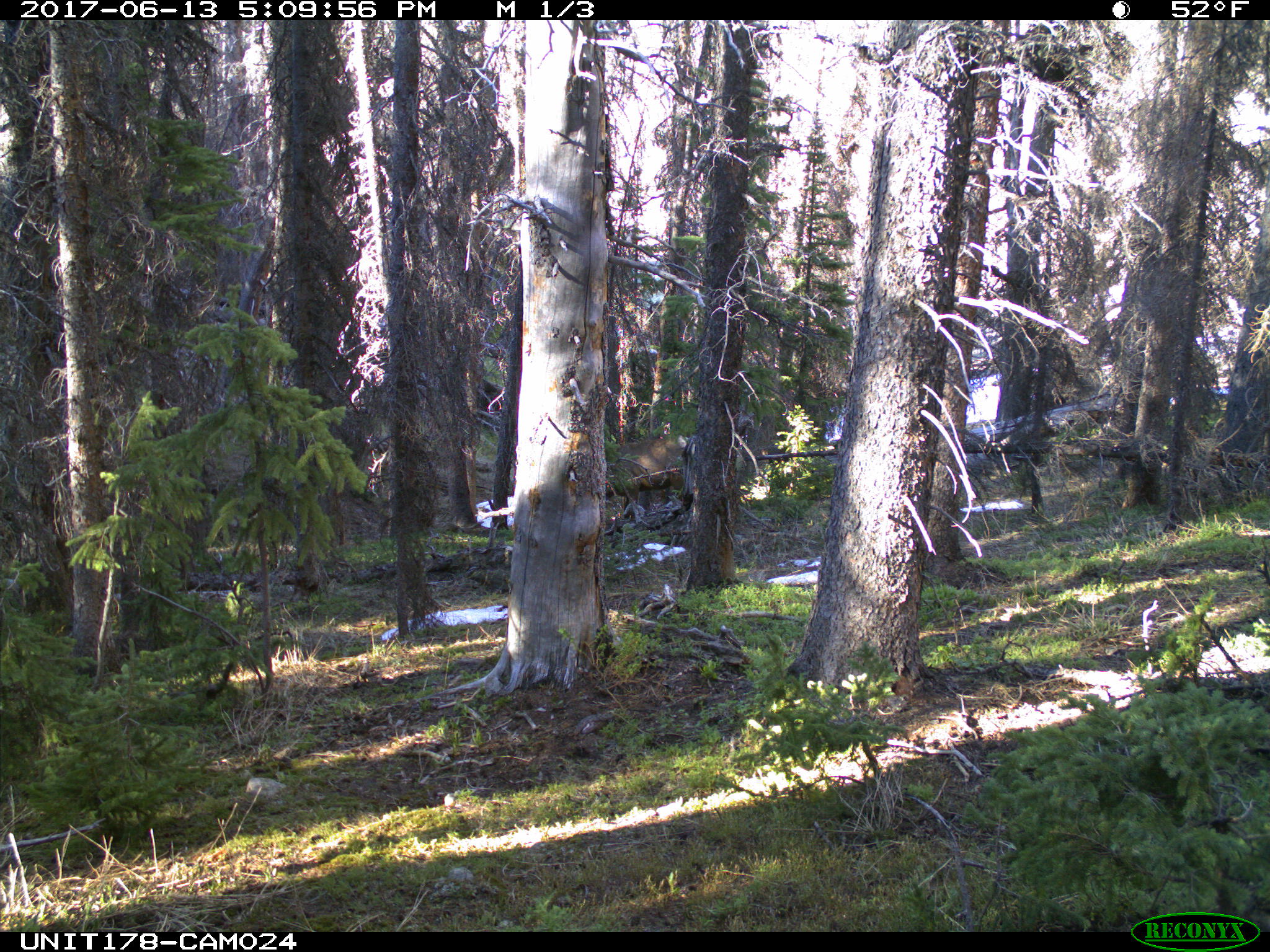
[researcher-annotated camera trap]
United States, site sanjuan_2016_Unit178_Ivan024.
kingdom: Animalia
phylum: Chordata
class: Mammalia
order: Artiodactyla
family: Cervidae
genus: Cervus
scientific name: Cervus elaphus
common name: red deer